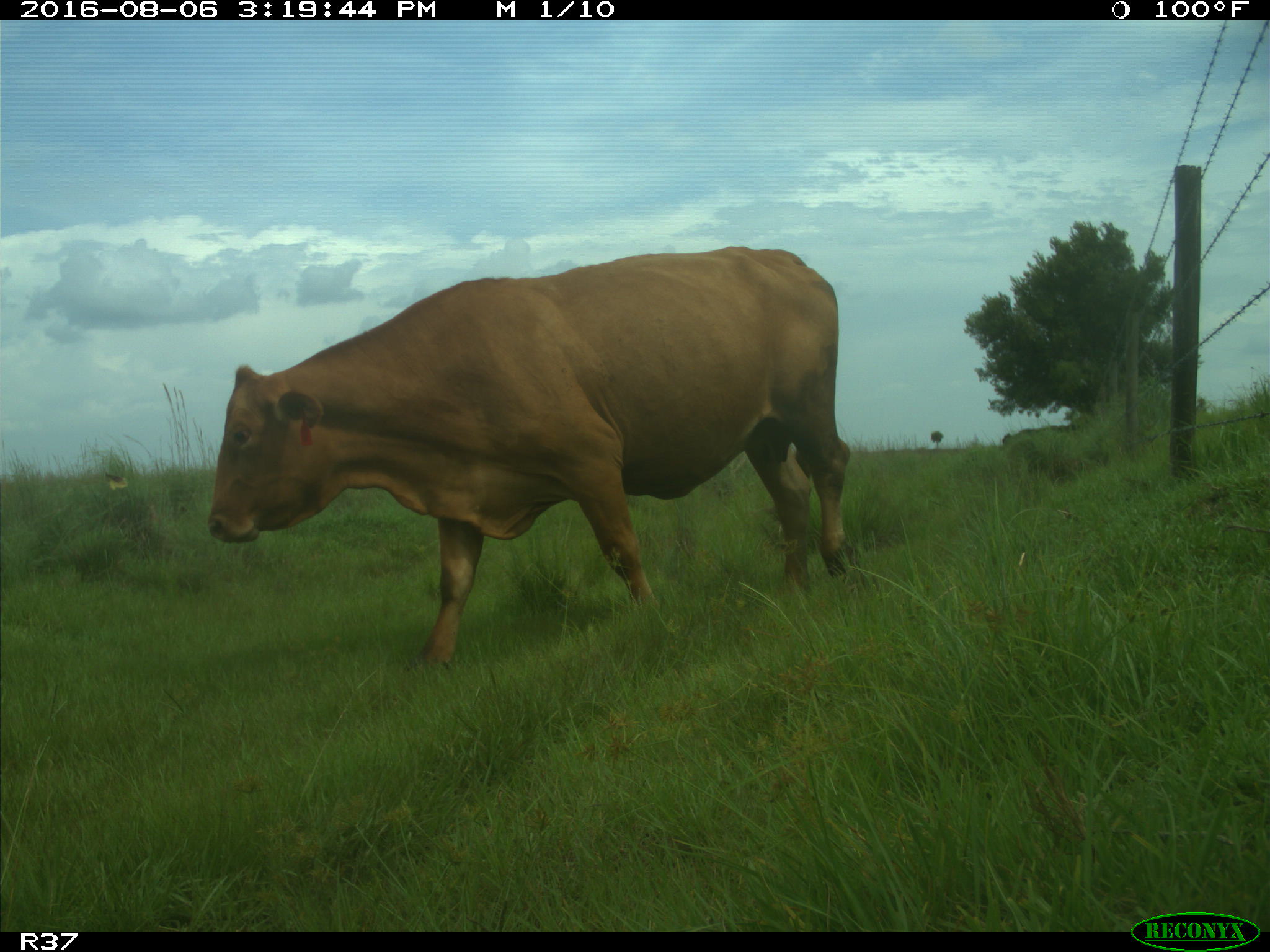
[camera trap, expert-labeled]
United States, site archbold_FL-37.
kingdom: Animalia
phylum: Chordata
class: Mammalia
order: Artiodactyla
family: Bovidae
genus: Bos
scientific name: Bos taurus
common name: domestic cow